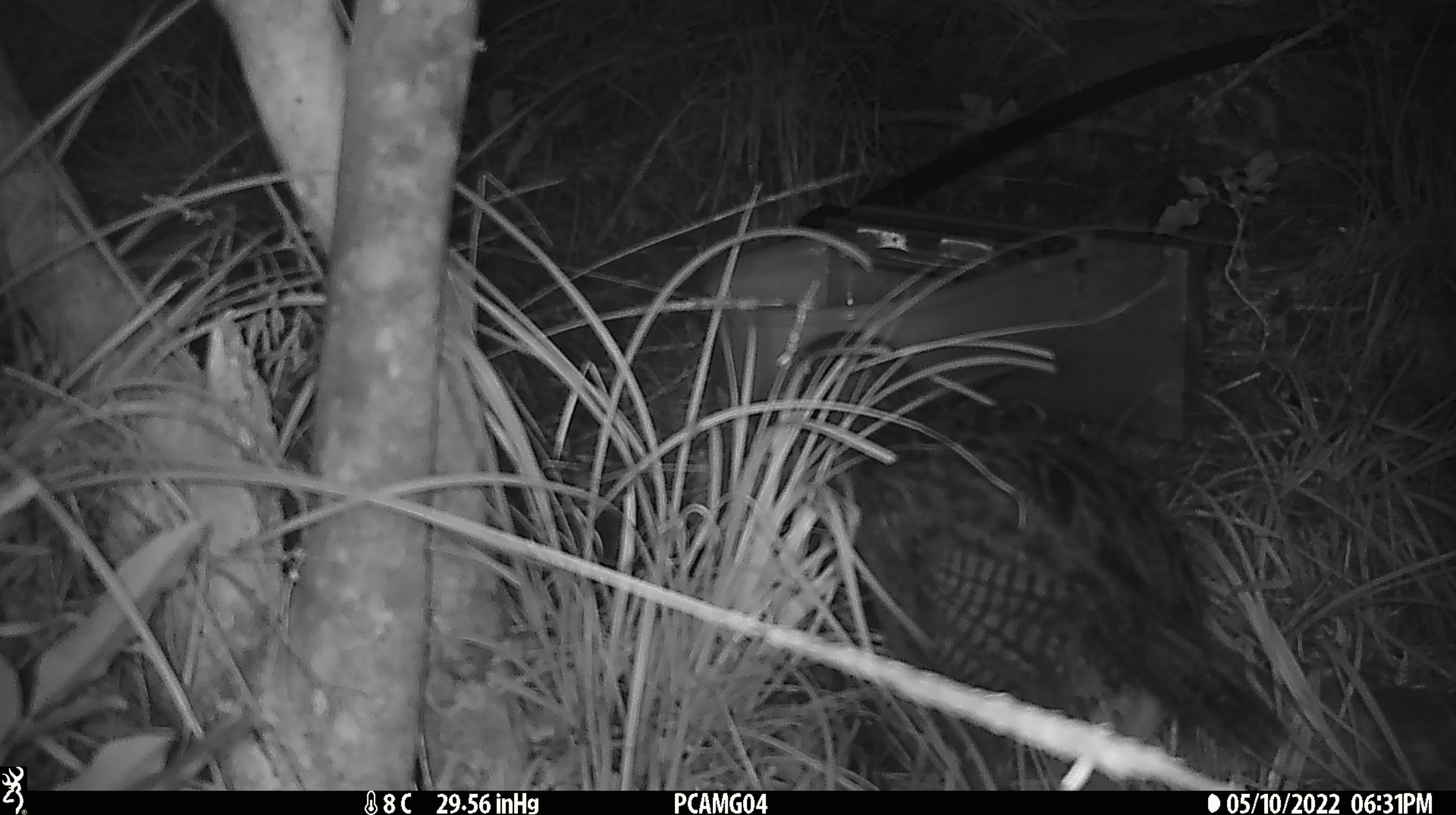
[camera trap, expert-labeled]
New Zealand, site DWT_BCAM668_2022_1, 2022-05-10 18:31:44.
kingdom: Animalia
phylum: Chordata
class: Aves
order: Gruiformes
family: Rallidae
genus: Gallirallus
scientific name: Gallirallus australis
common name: weka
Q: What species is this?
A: Weka (Gallirallus australis).